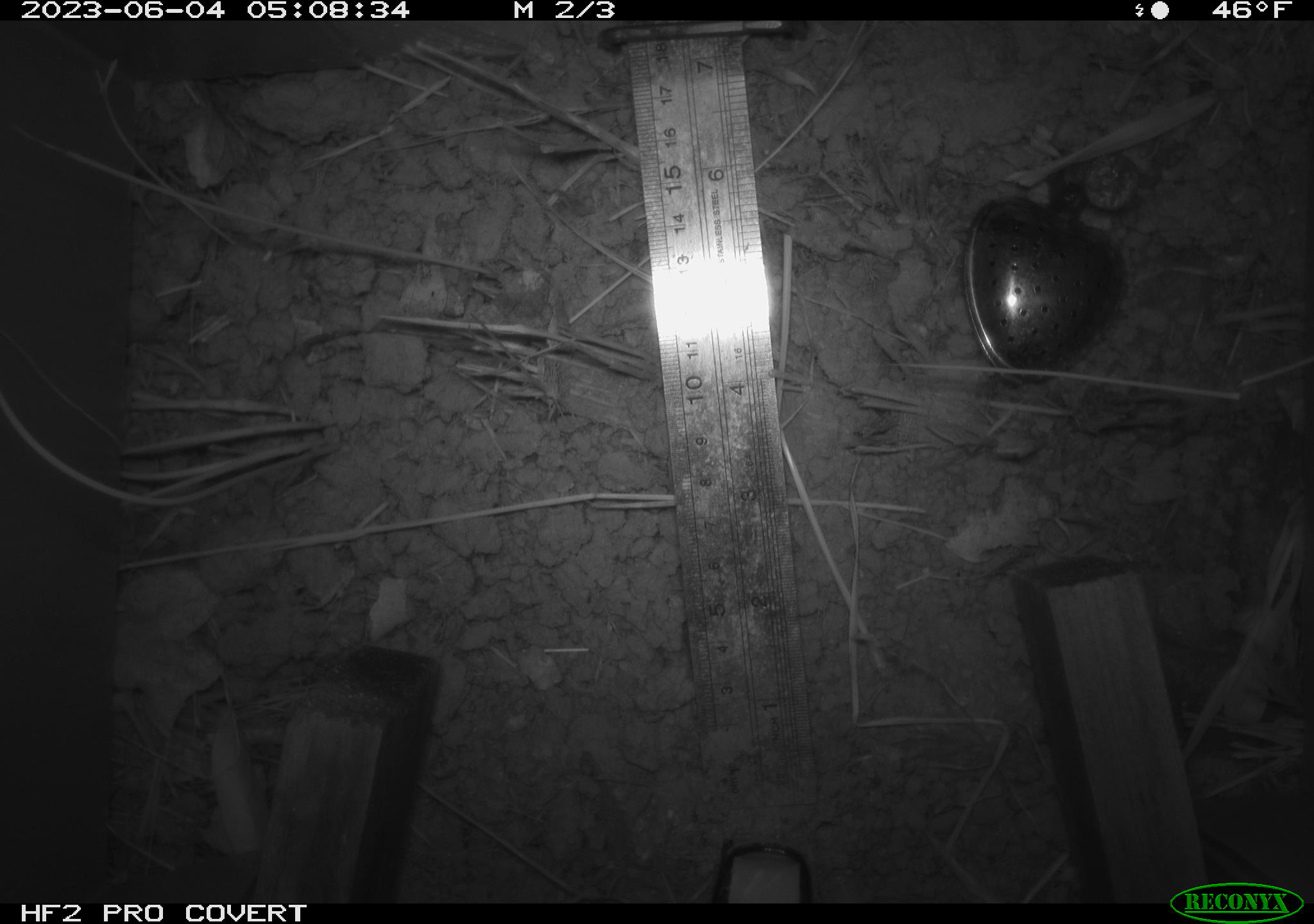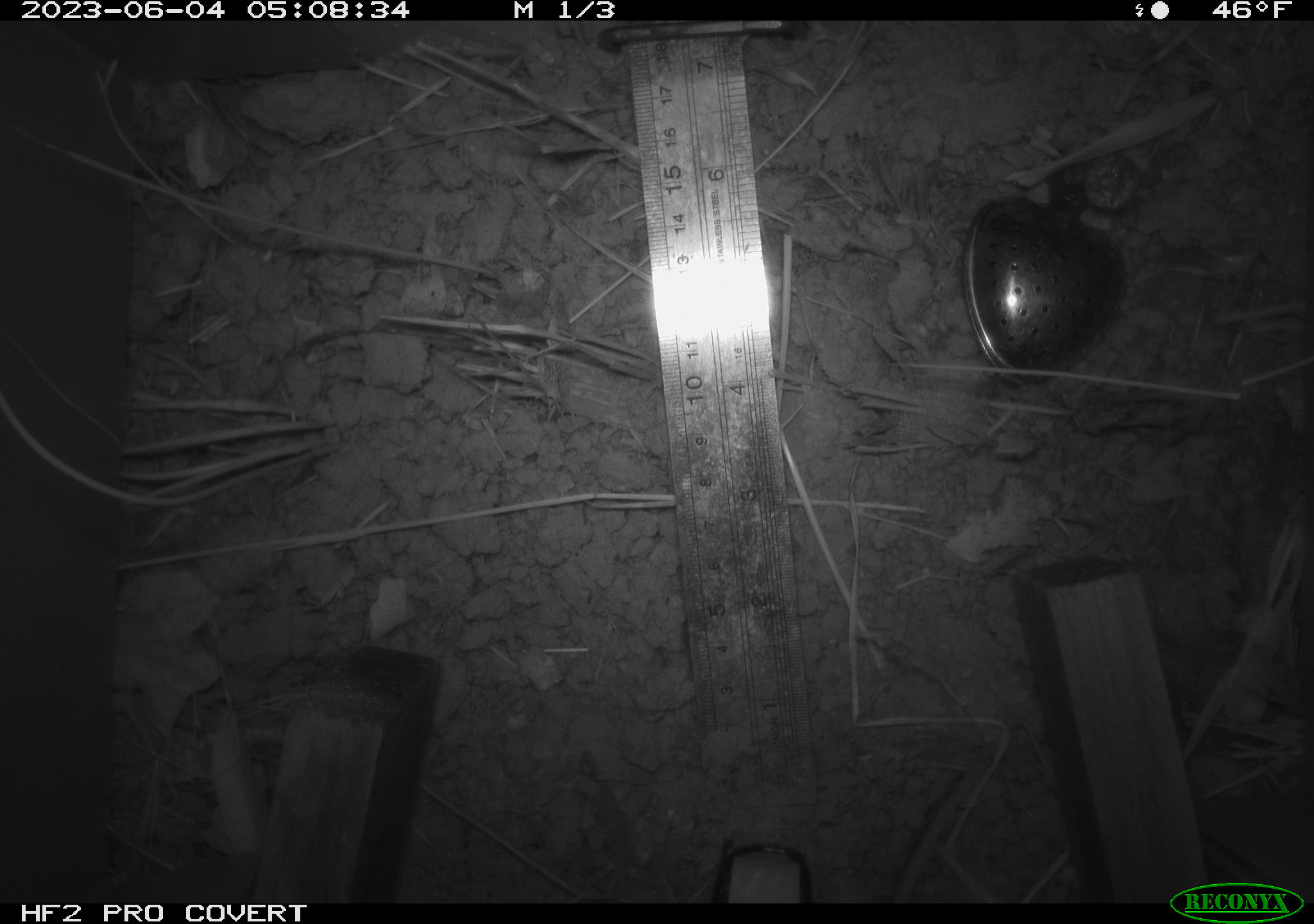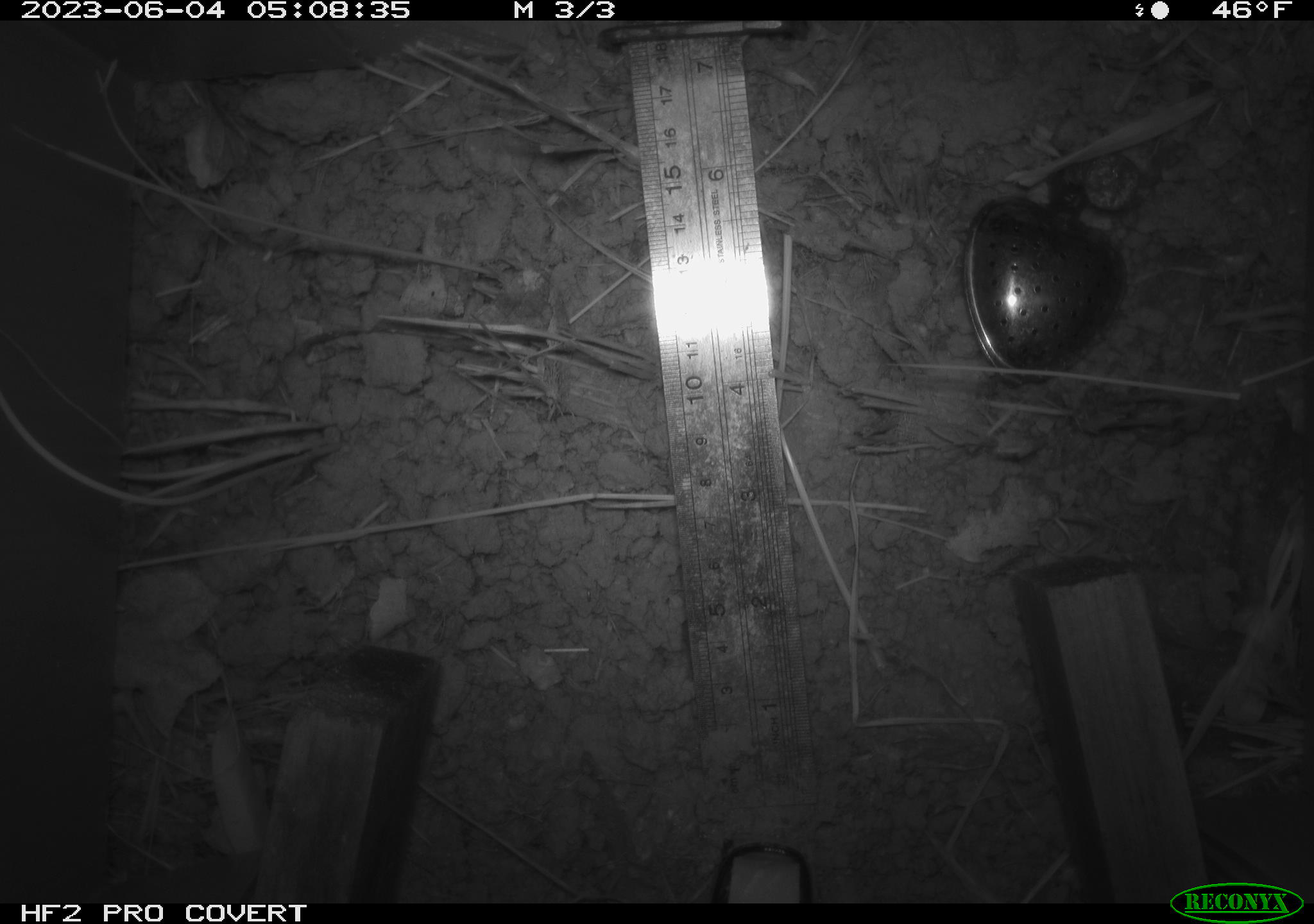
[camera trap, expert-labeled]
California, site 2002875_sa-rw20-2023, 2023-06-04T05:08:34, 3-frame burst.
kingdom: Animalia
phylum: Chordata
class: Mammalia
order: Rodentia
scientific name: Rodentia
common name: rodent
Rodent (Rodentia).